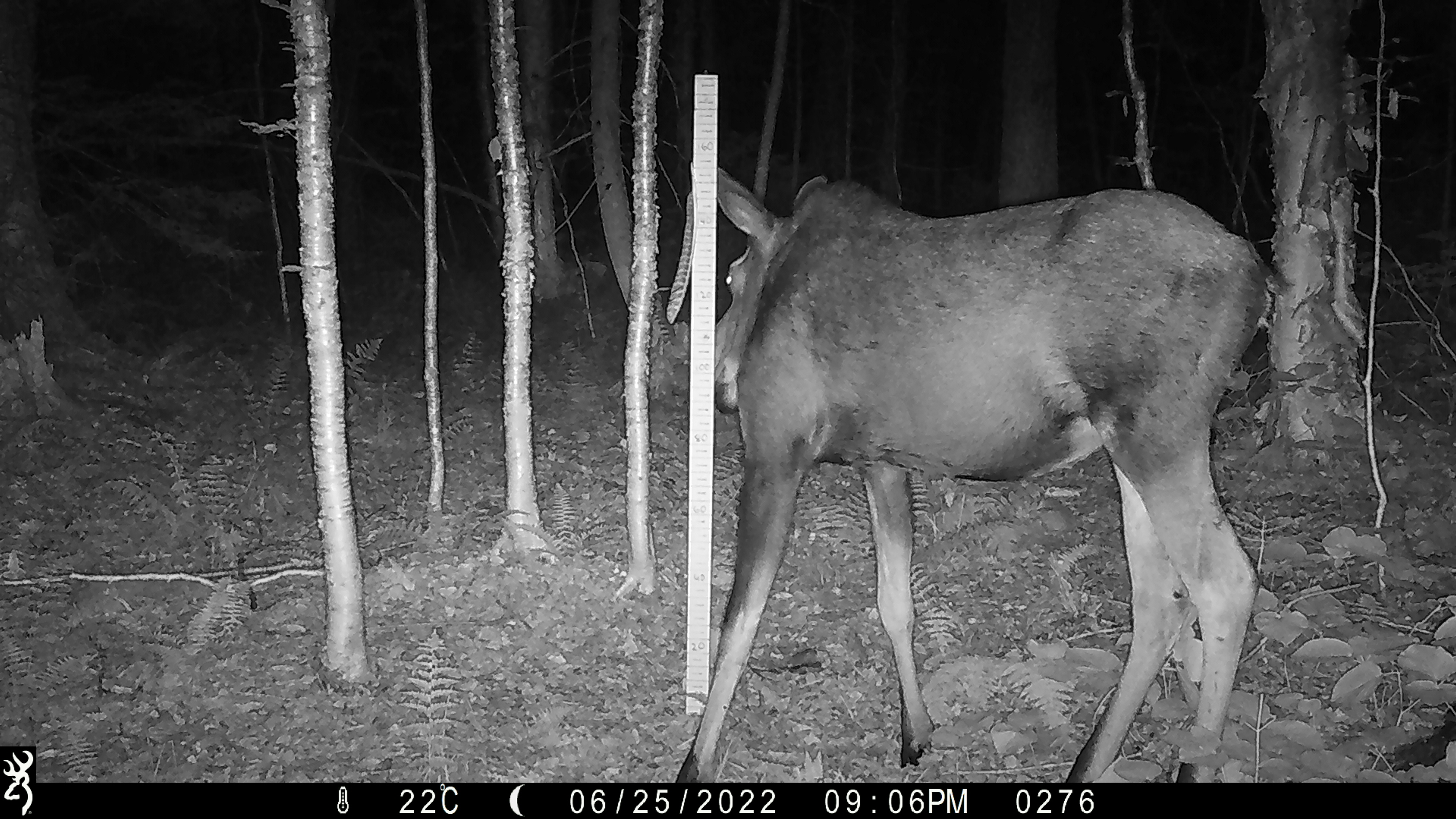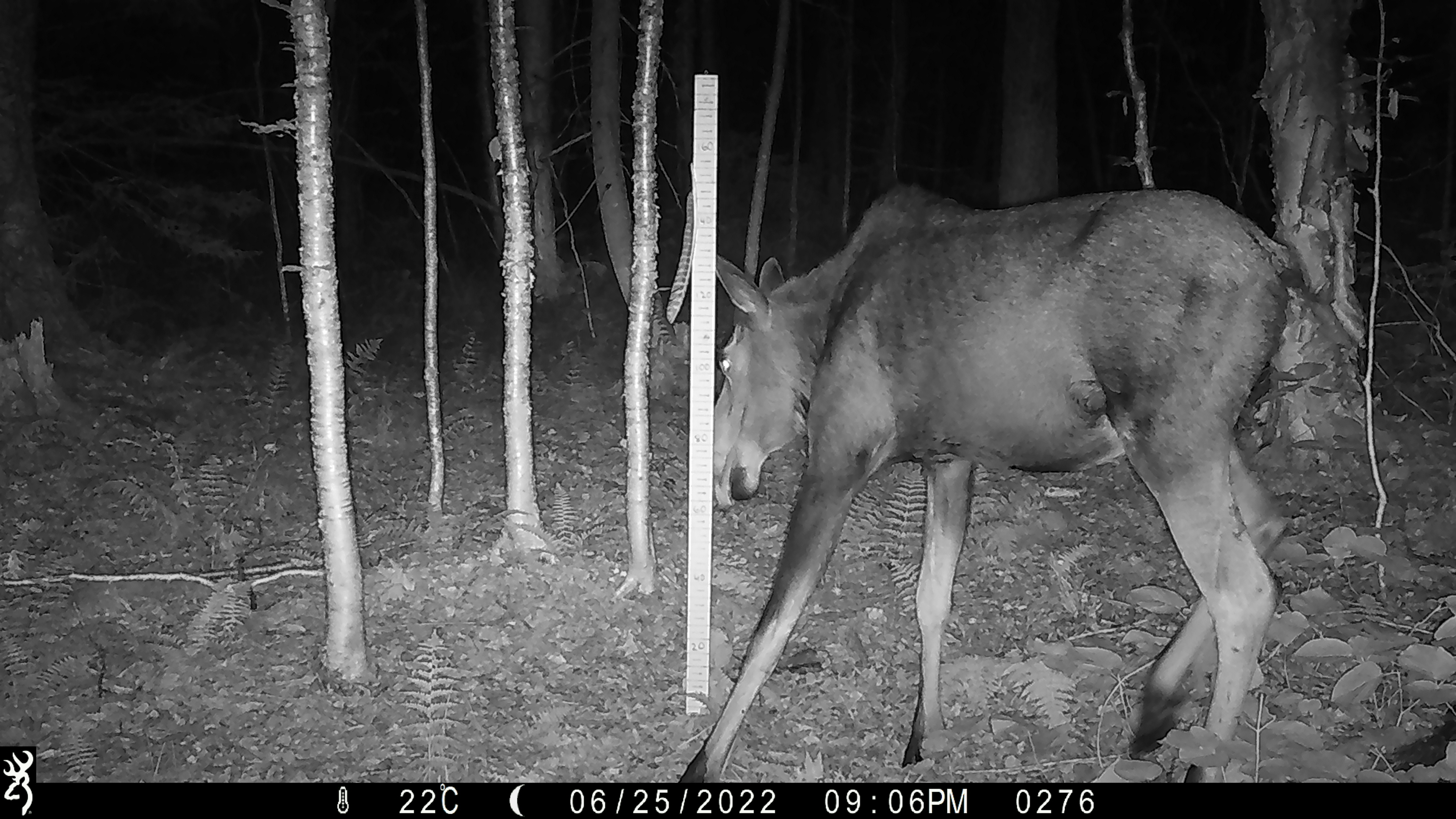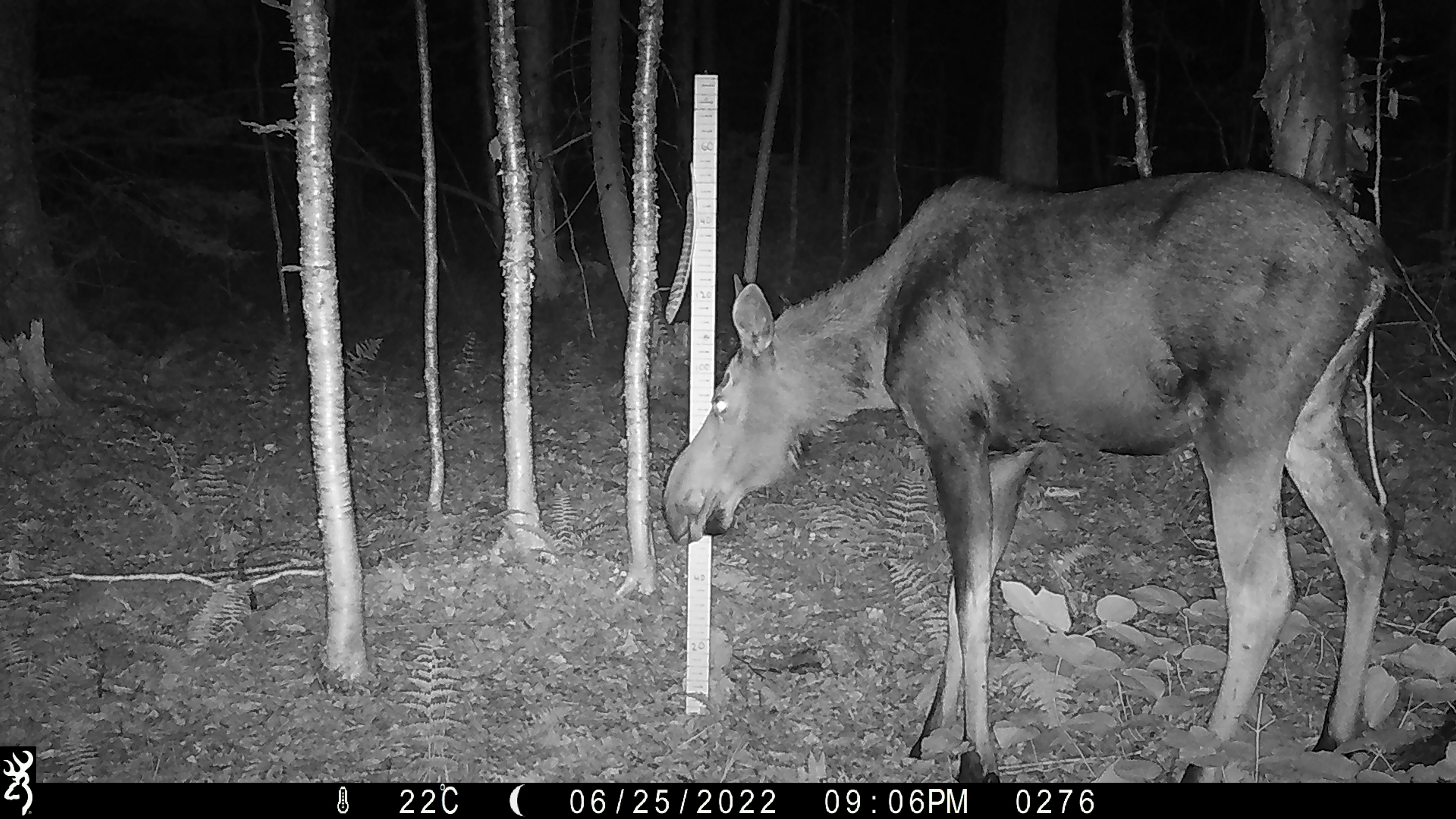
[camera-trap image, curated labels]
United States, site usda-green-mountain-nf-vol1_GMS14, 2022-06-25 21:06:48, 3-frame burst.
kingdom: Animalia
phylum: Chordata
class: Mammalia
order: Artiodactyla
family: Cervidae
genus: Alces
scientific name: Alces alces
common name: moose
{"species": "moose (Alces alces)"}